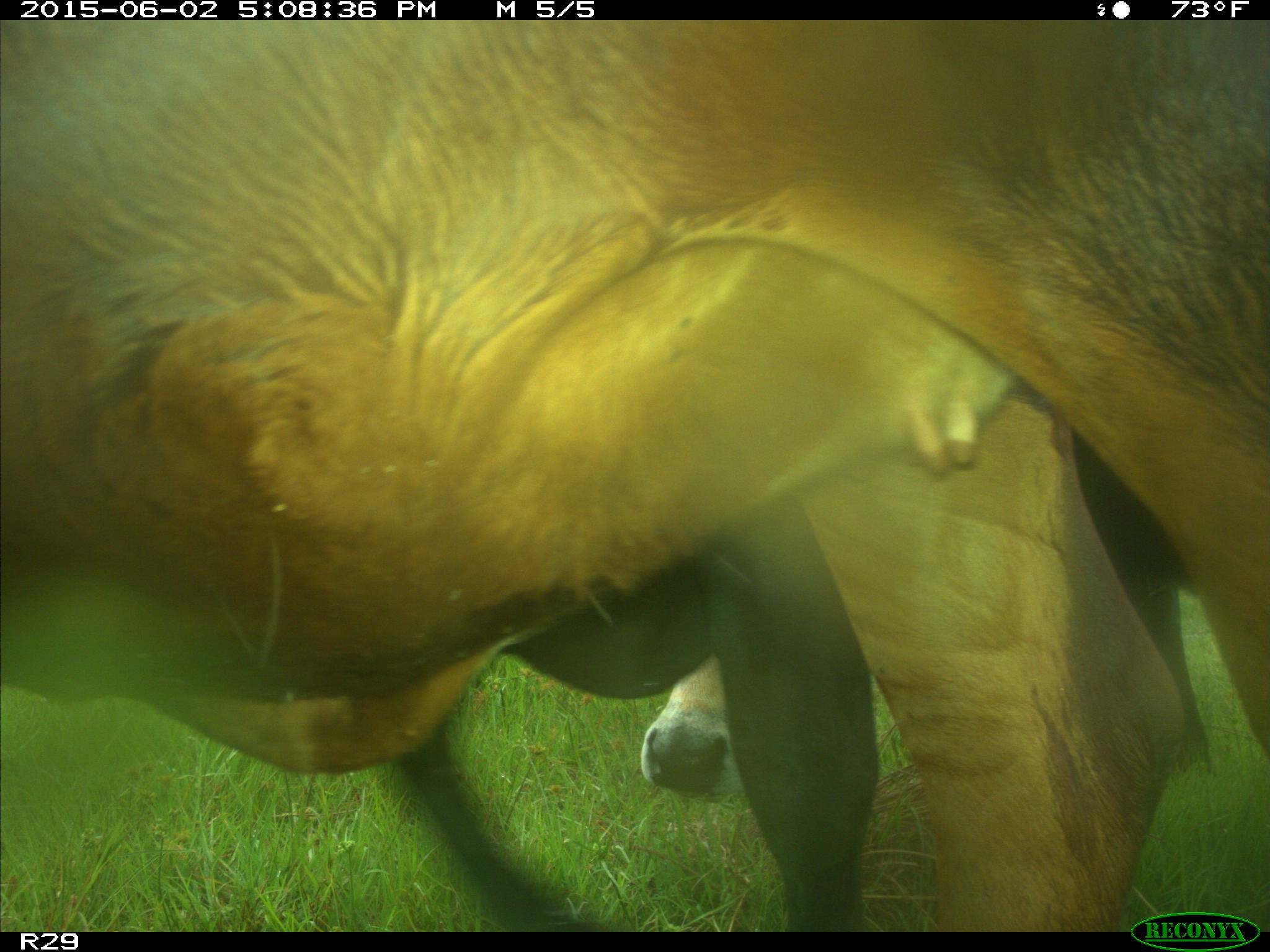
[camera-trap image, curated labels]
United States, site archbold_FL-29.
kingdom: Animalia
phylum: Chordata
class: Mammalia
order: Artiodactyla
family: Bovidae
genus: Bos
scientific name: Bos taurus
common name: domestic cow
Bos taurus (domestic cow).